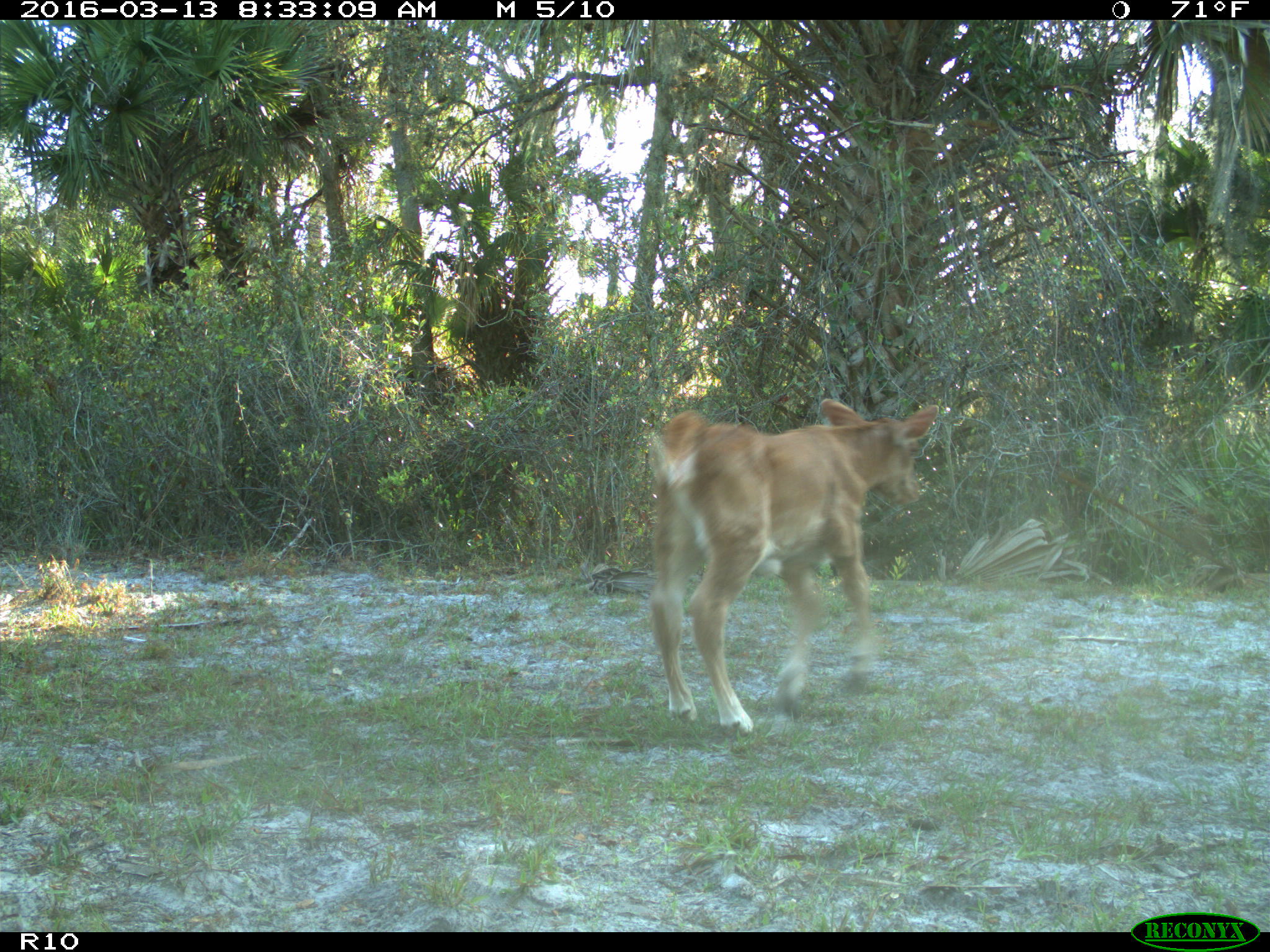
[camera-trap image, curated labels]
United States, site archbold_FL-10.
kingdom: Animalia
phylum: Chordata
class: Mammalia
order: Artiodactyla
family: Bovidae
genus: Bos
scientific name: Bos taurus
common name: domestic cow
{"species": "Bos taurus (domestic cow)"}